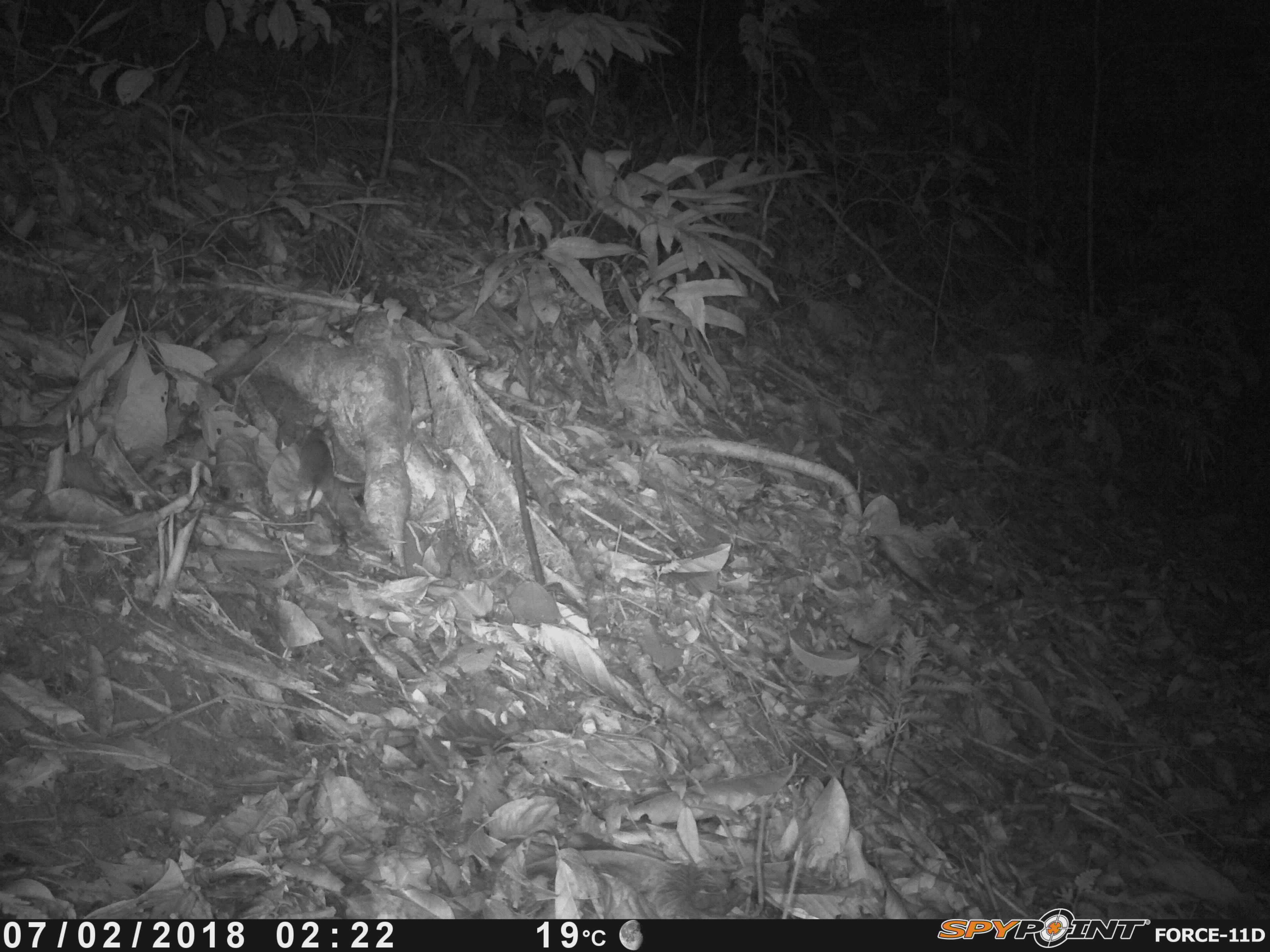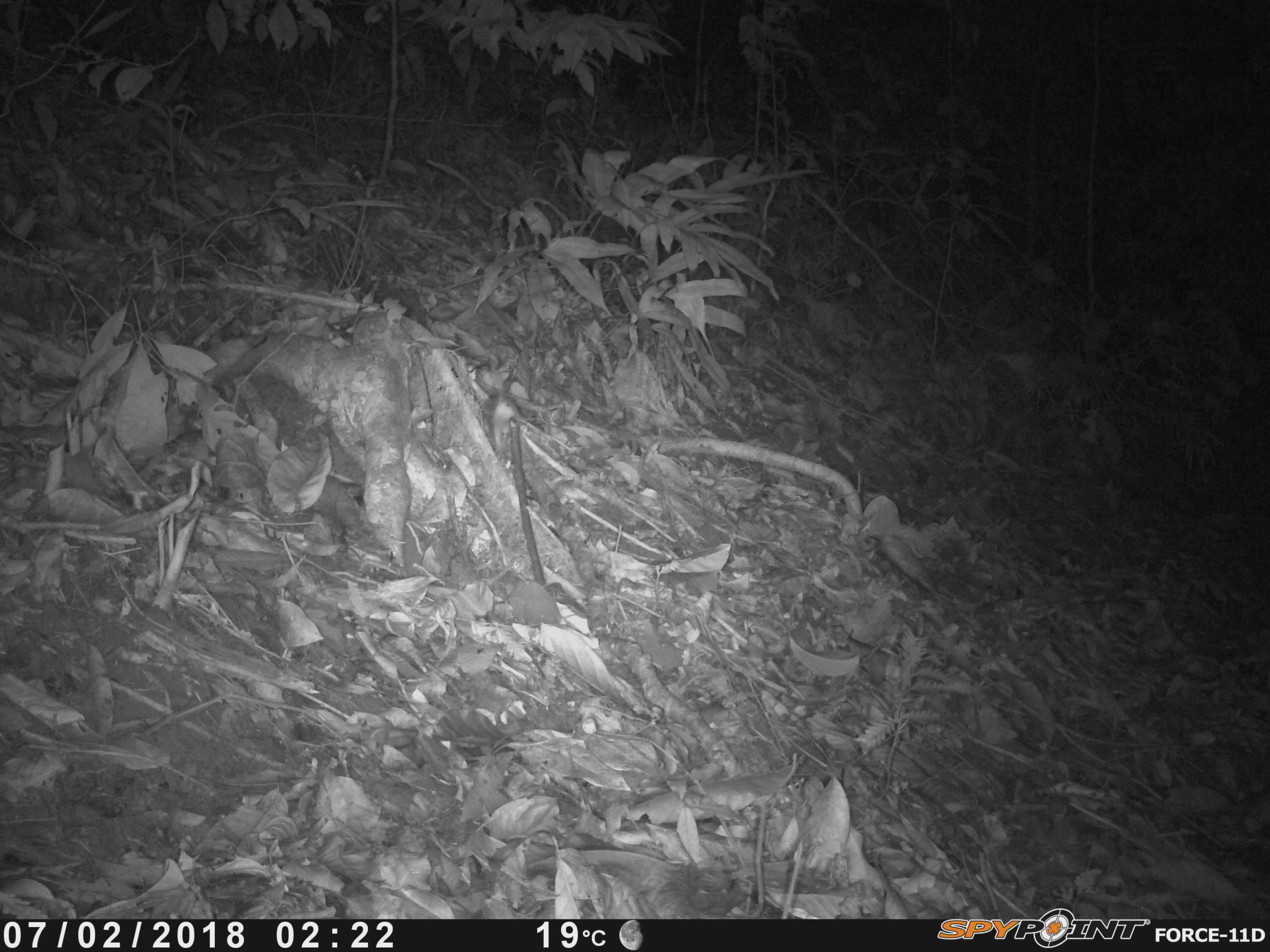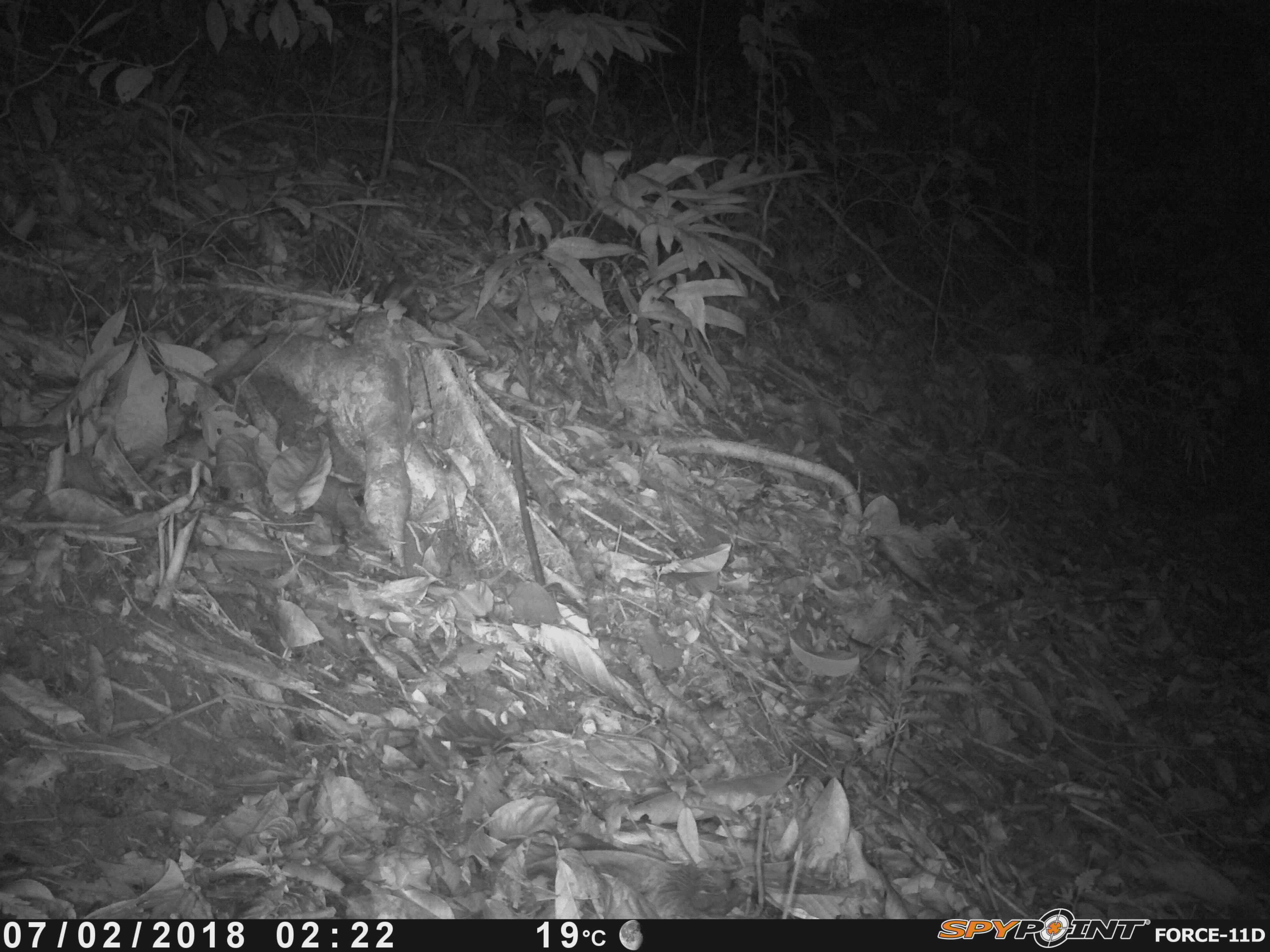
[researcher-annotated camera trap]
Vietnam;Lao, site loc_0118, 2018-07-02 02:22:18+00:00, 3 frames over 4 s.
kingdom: Animalia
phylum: Chordata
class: Mammalia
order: Rodentia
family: Muridae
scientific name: Muridae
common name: old-world mice and rats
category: unidentified murid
Unidentified murid (old-world mice and rats) (Muridae). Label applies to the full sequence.